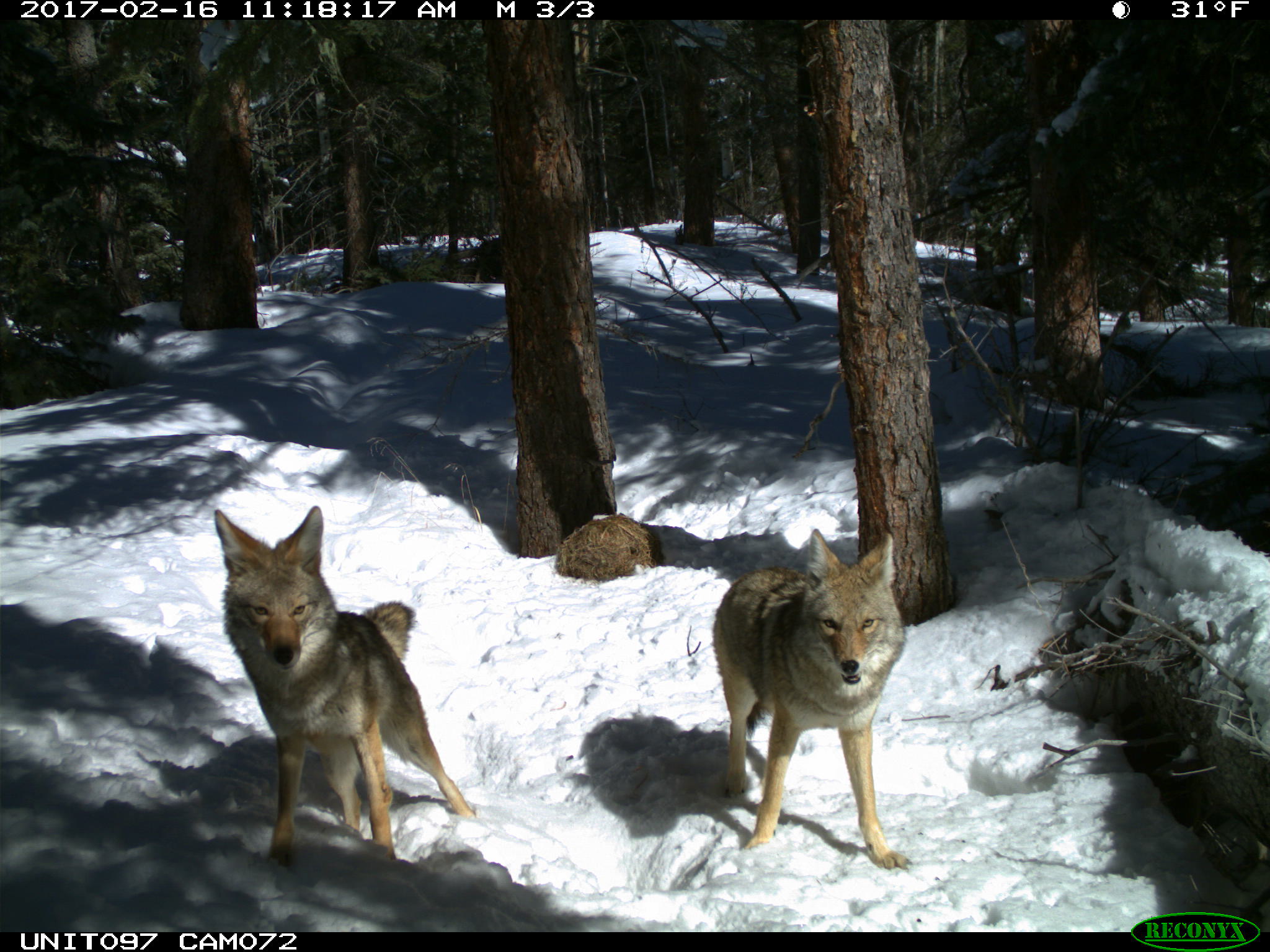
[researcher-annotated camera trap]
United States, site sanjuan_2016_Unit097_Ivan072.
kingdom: Animalia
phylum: Chordata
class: Mammalia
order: Carnivora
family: Canidae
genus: Canis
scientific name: Canis latrans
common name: coyote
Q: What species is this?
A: Canis latrans (coyote).